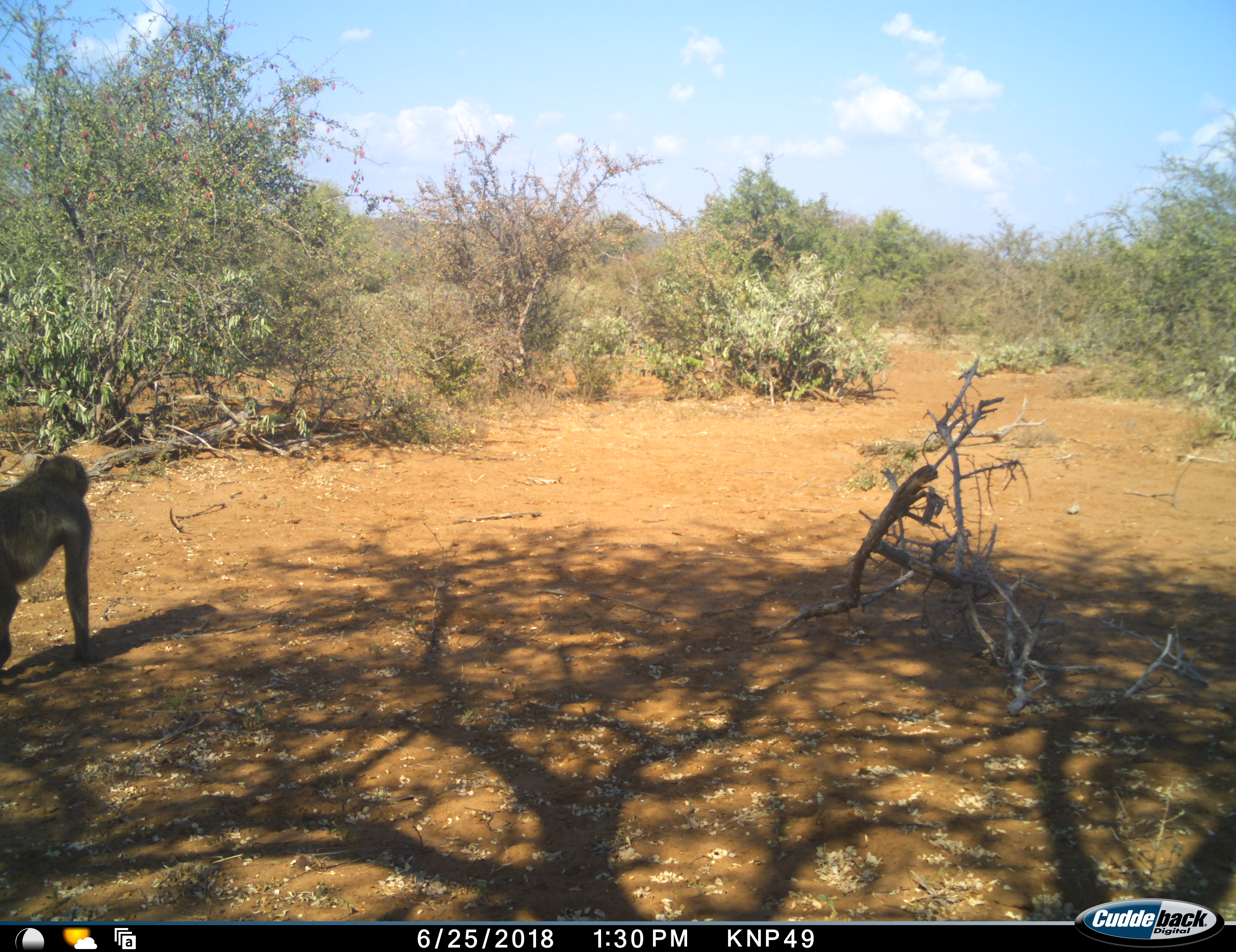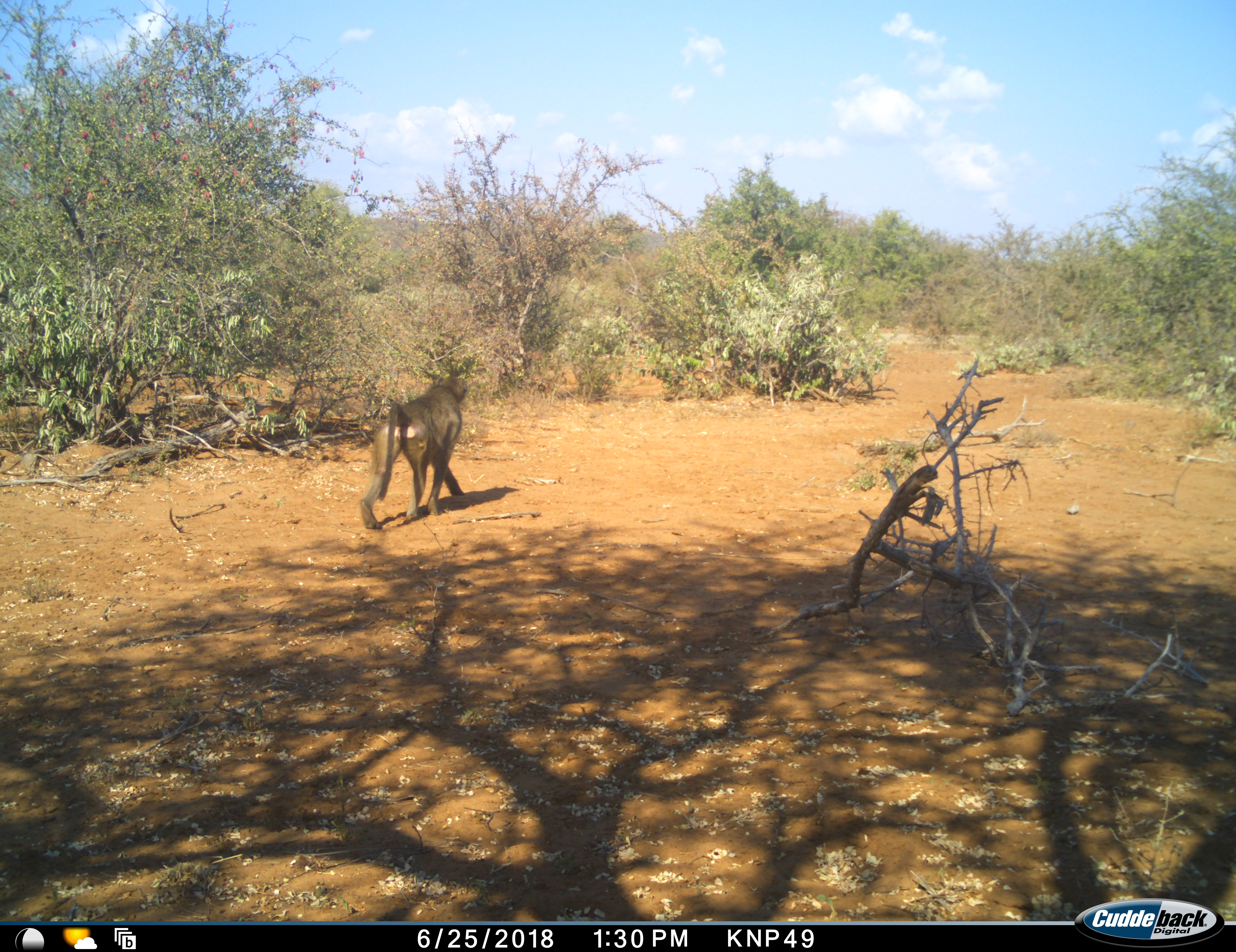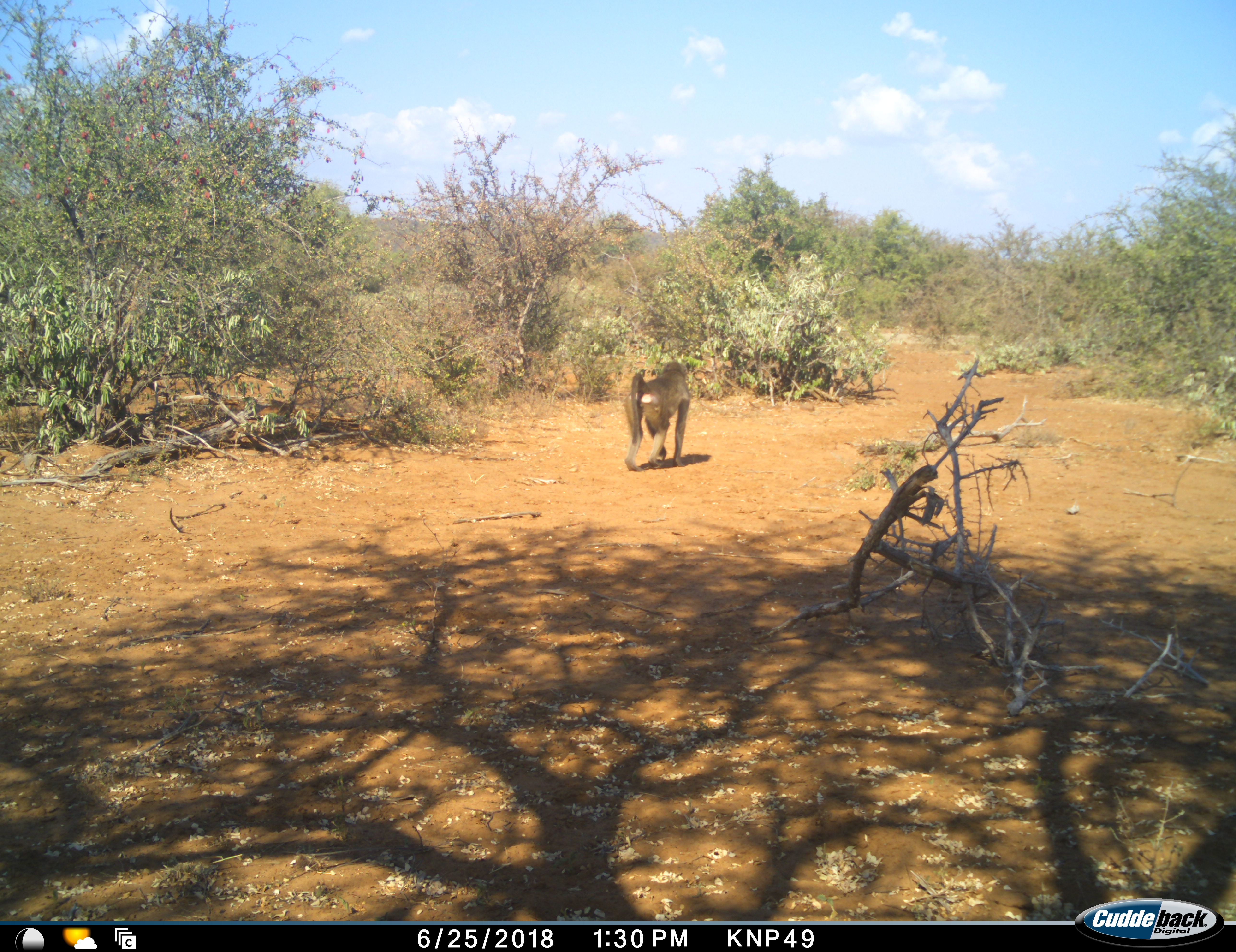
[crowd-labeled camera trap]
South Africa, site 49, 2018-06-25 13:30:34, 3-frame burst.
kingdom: Animalia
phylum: Chordata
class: Mammalia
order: Primates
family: Cercopithecidae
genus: Papio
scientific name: Papio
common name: baboon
Baboon (Papio), count 1. Behavior (volunteer vote fractions): standing 0%, resting 0%, moving 100%, interacting 0%. Young present (vote fraction): 0%. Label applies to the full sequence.